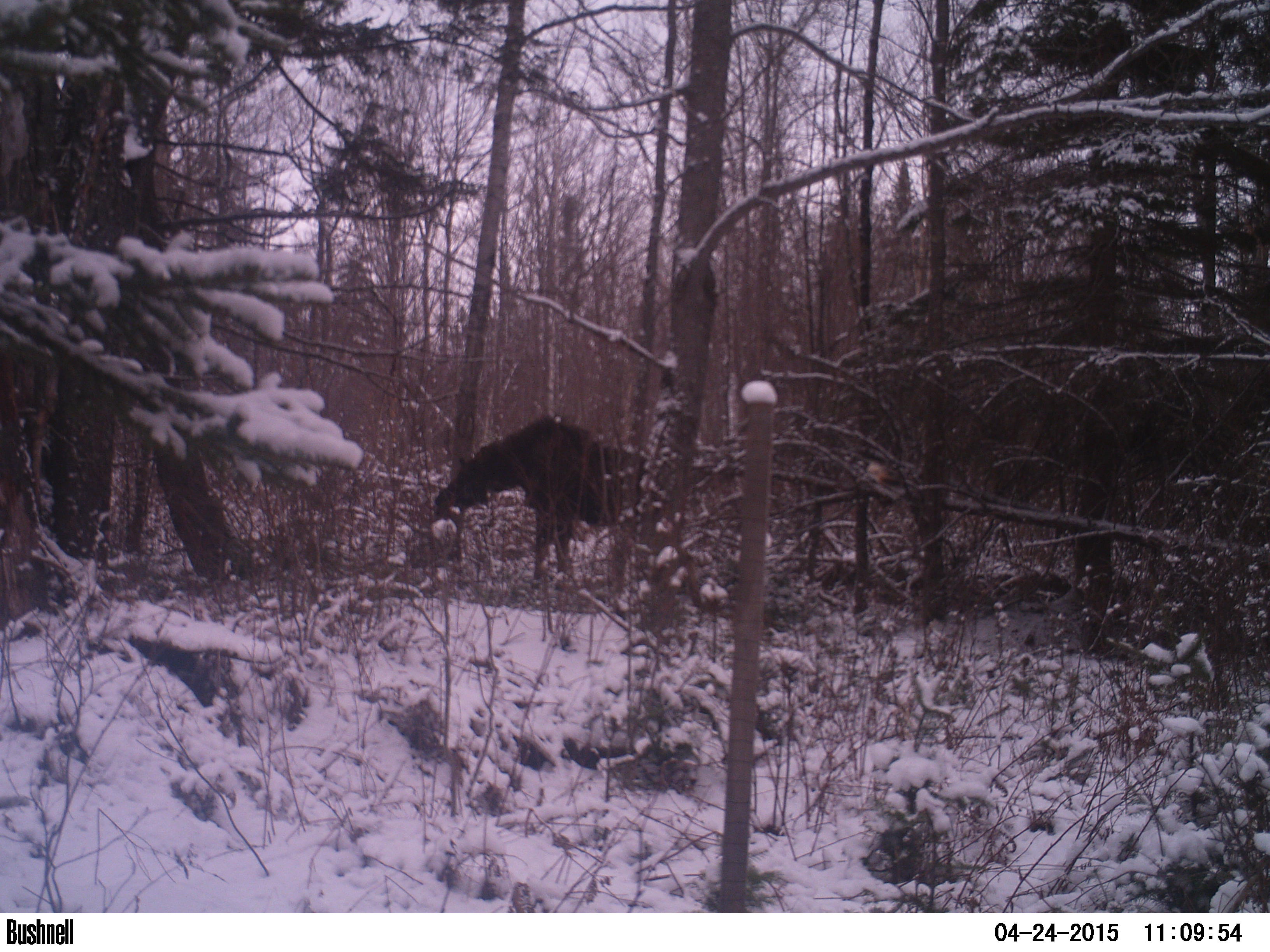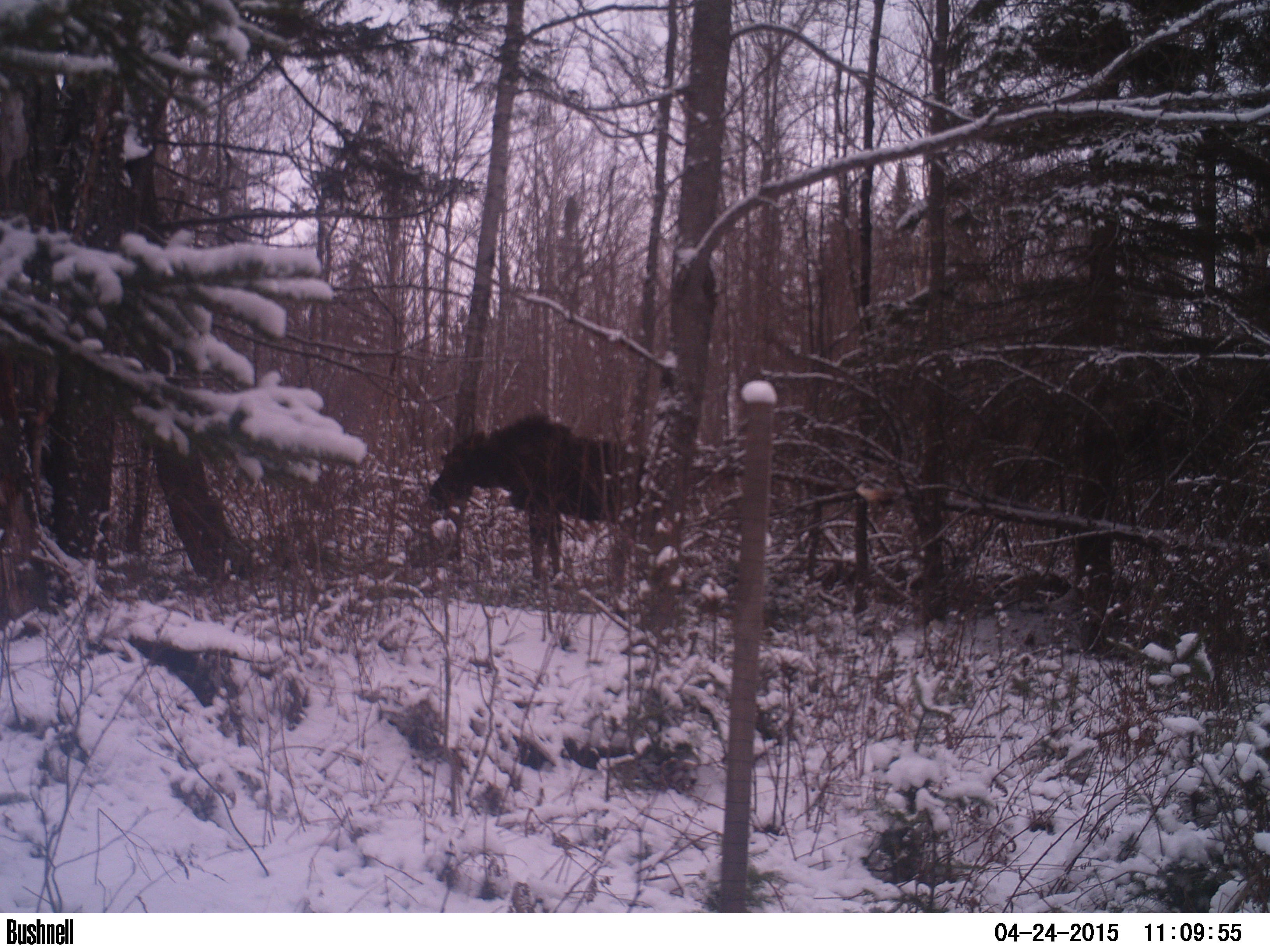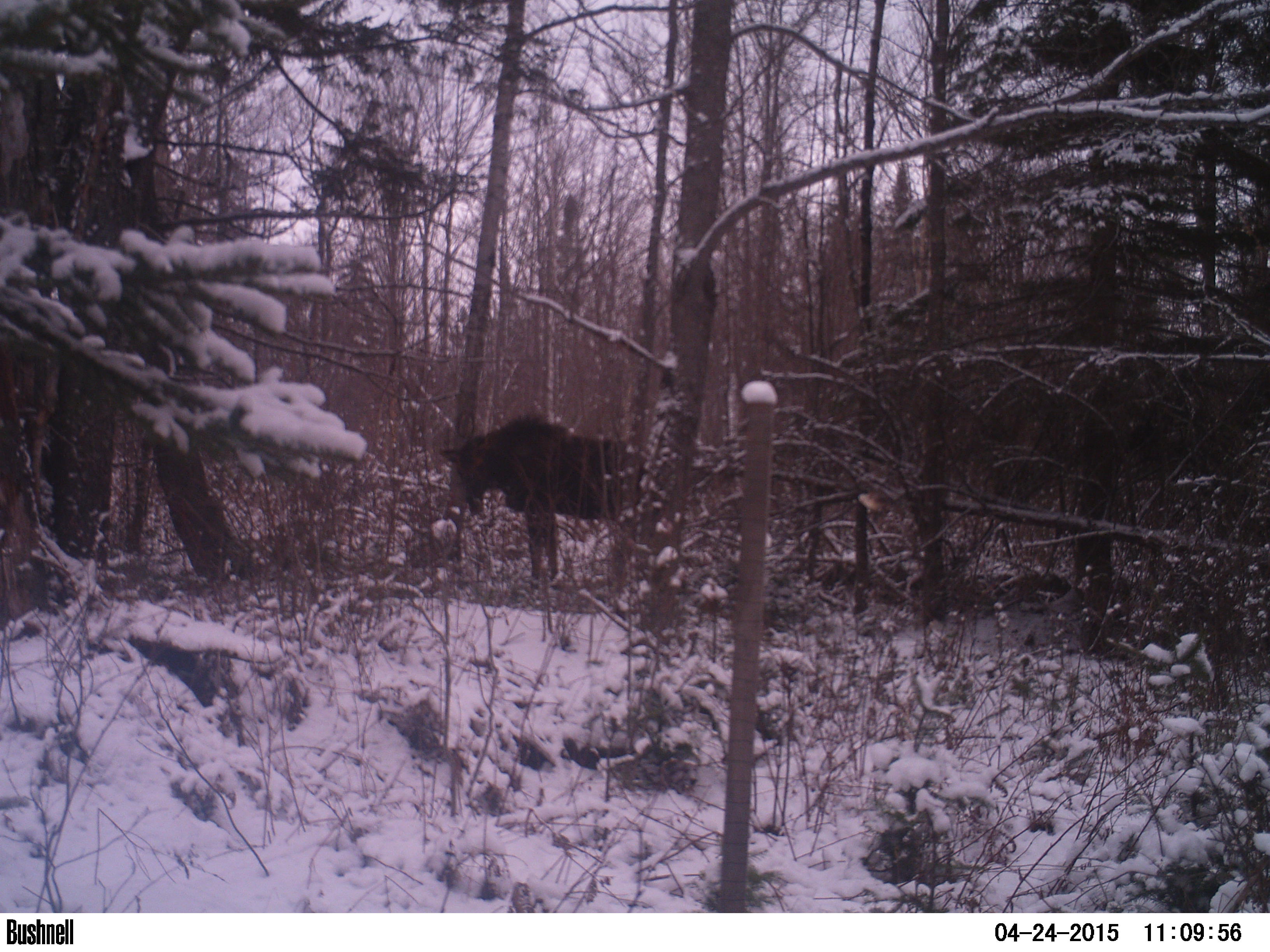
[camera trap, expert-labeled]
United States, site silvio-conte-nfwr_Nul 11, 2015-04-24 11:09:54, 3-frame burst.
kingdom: Animalia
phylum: Chordata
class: Mammalia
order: Artiodactyla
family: Cervidae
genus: Alces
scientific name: Alces alces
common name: moose